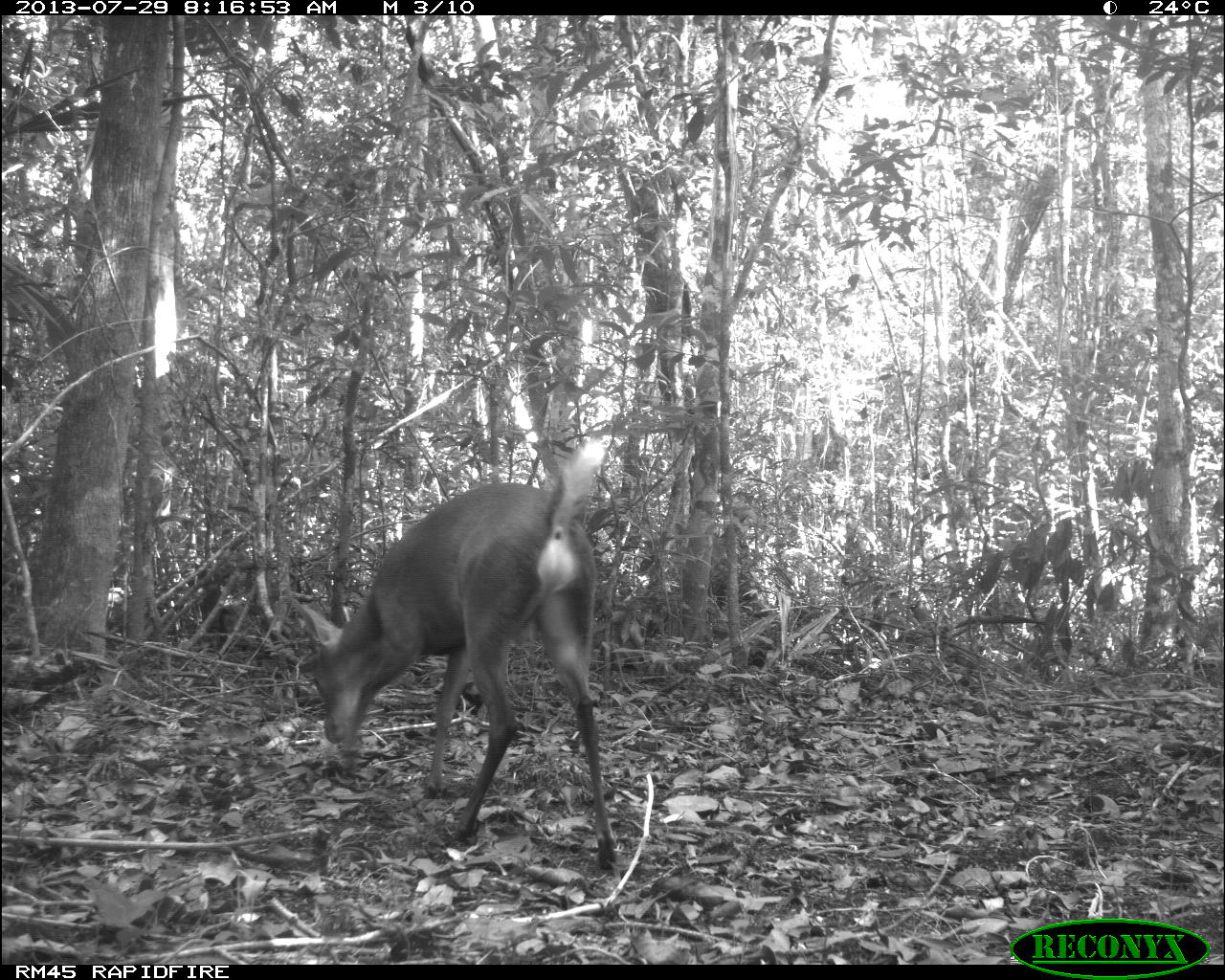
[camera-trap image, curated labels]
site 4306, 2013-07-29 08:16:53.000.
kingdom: Animalia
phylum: Chordata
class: Mammalia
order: Artiodactyla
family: Cervidae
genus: Mazama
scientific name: Mazama temama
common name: central american red brocket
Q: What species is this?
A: Mazama temama (central american red brocket).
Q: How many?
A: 1.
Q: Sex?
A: Male.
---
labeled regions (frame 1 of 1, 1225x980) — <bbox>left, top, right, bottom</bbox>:
mazama temama: <bbox>291, 437, 616, 877</bbox>